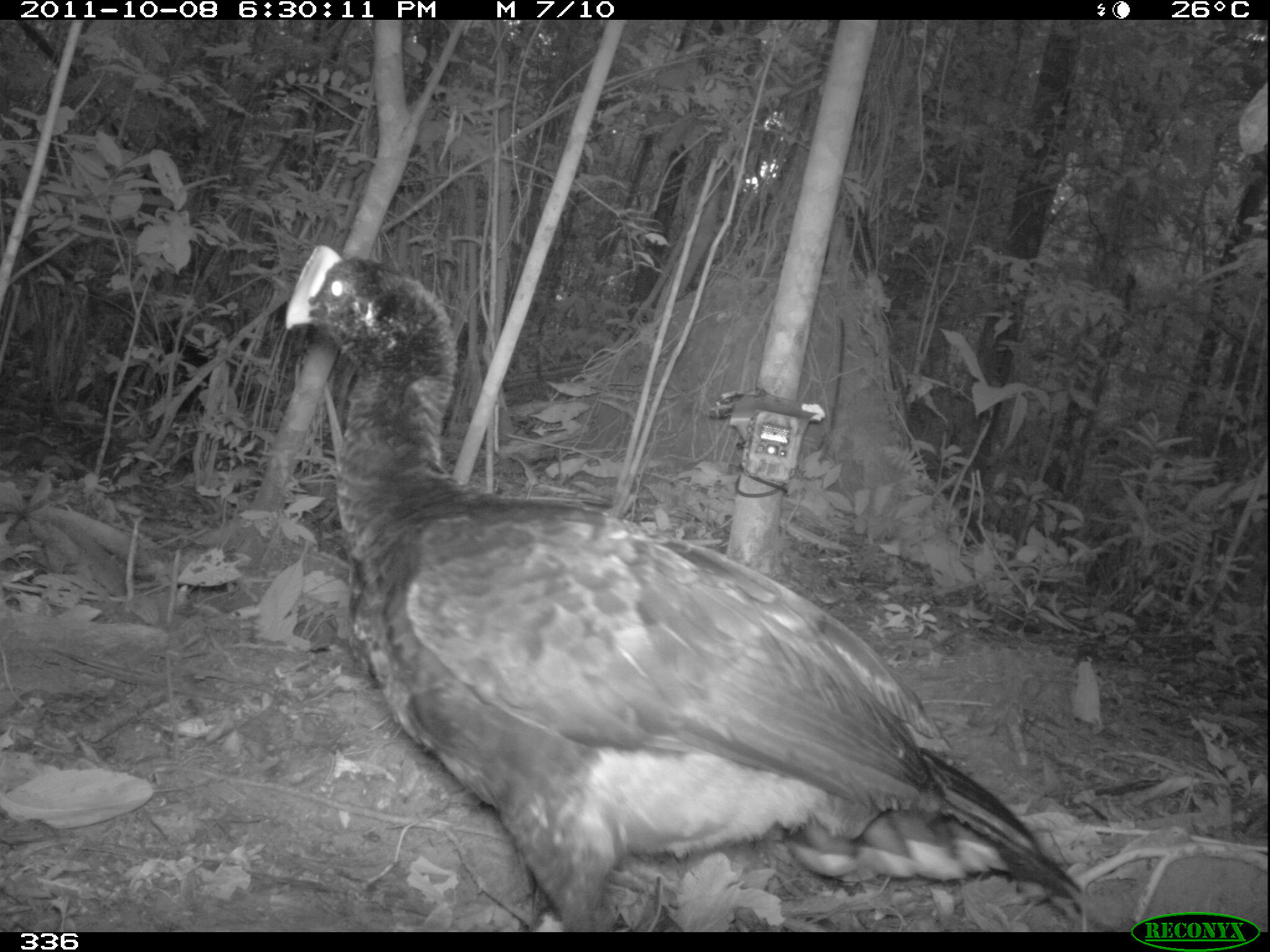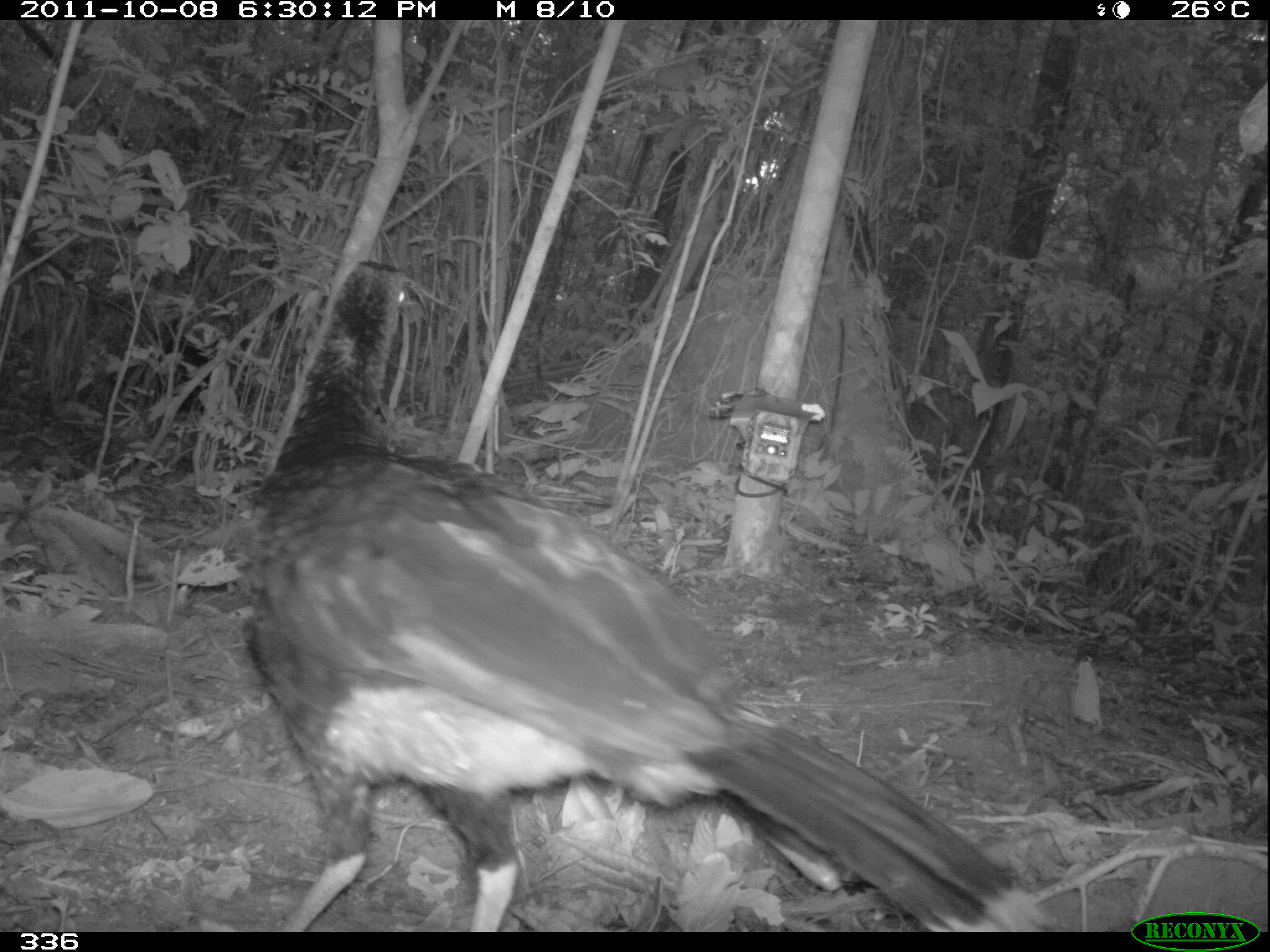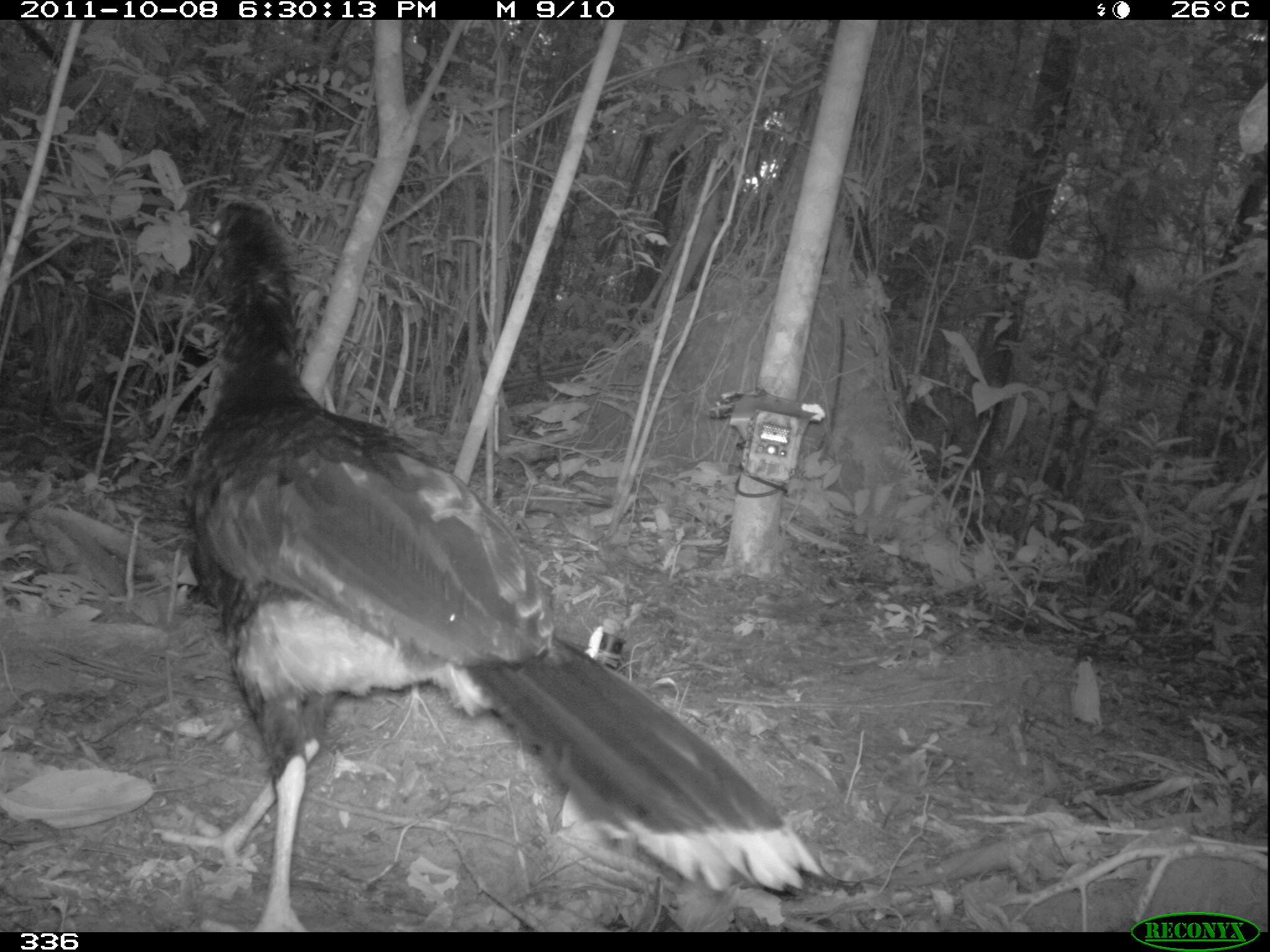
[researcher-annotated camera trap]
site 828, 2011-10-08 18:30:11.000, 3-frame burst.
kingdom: Animalia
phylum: Chordata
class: Aves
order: Galliformes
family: Cracidae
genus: Mitu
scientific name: Mitu tuberosum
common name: razor-billed curassow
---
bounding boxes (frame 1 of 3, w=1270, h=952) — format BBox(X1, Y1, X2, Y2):
mitu tuberosum: BBox(283, 244, 1084, 930)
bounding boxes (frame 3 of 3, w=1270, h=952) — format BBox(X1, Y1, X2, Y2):
mitu tuberosum: BBox(149, 196, 822, 932)